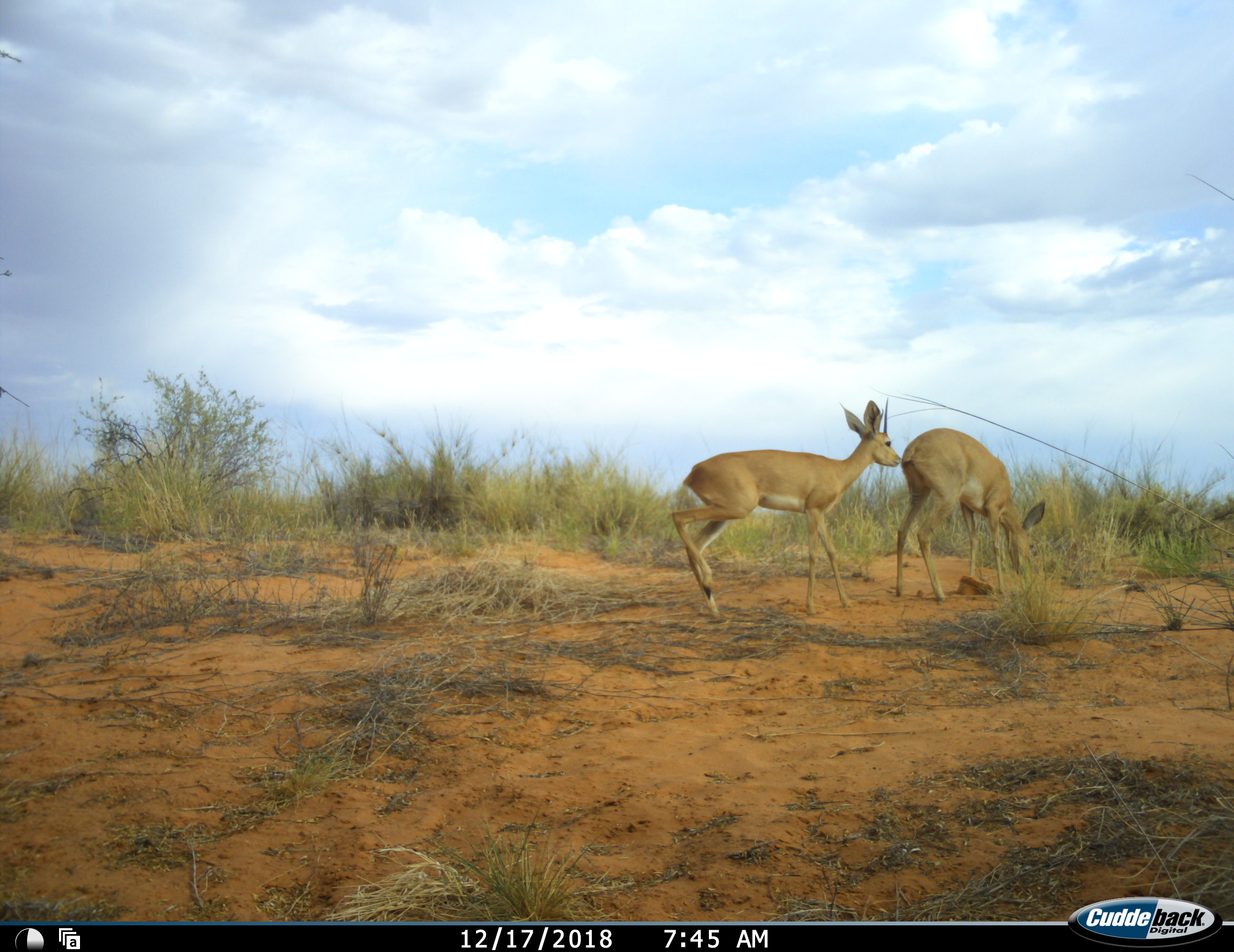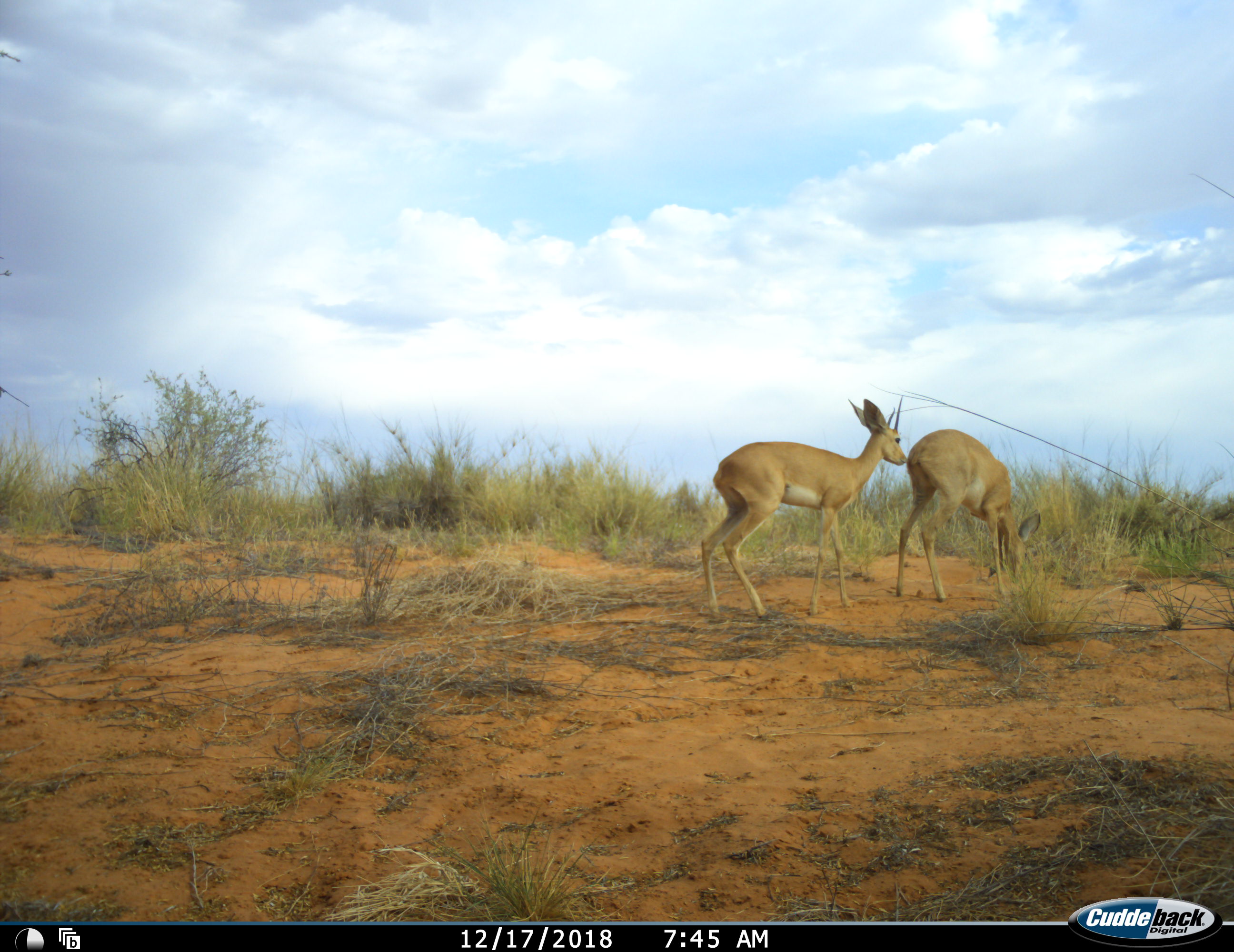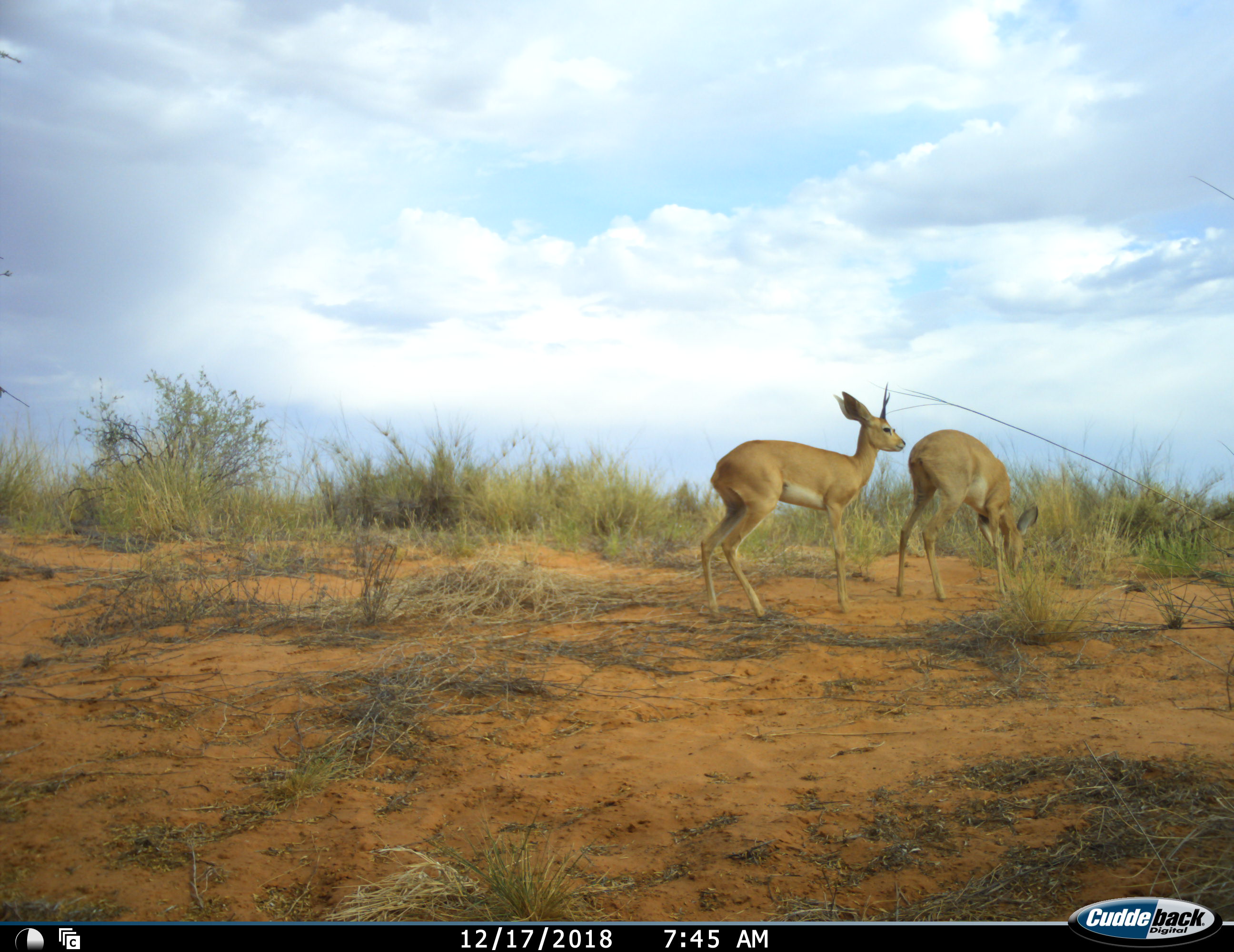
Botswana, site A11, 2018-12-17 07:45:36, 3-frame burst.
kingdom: Animalia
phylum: Chordata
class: Mammalia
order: Artiodactyla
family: Bovidae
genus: Raphicerus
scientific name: Raphicerus campestris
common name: steenbok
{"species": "steenbok (Raphicerus campestris)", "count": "2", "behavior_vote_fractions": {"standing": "80%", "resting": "0%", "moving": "30%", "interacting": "40%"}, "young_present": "0%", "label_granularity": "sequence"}